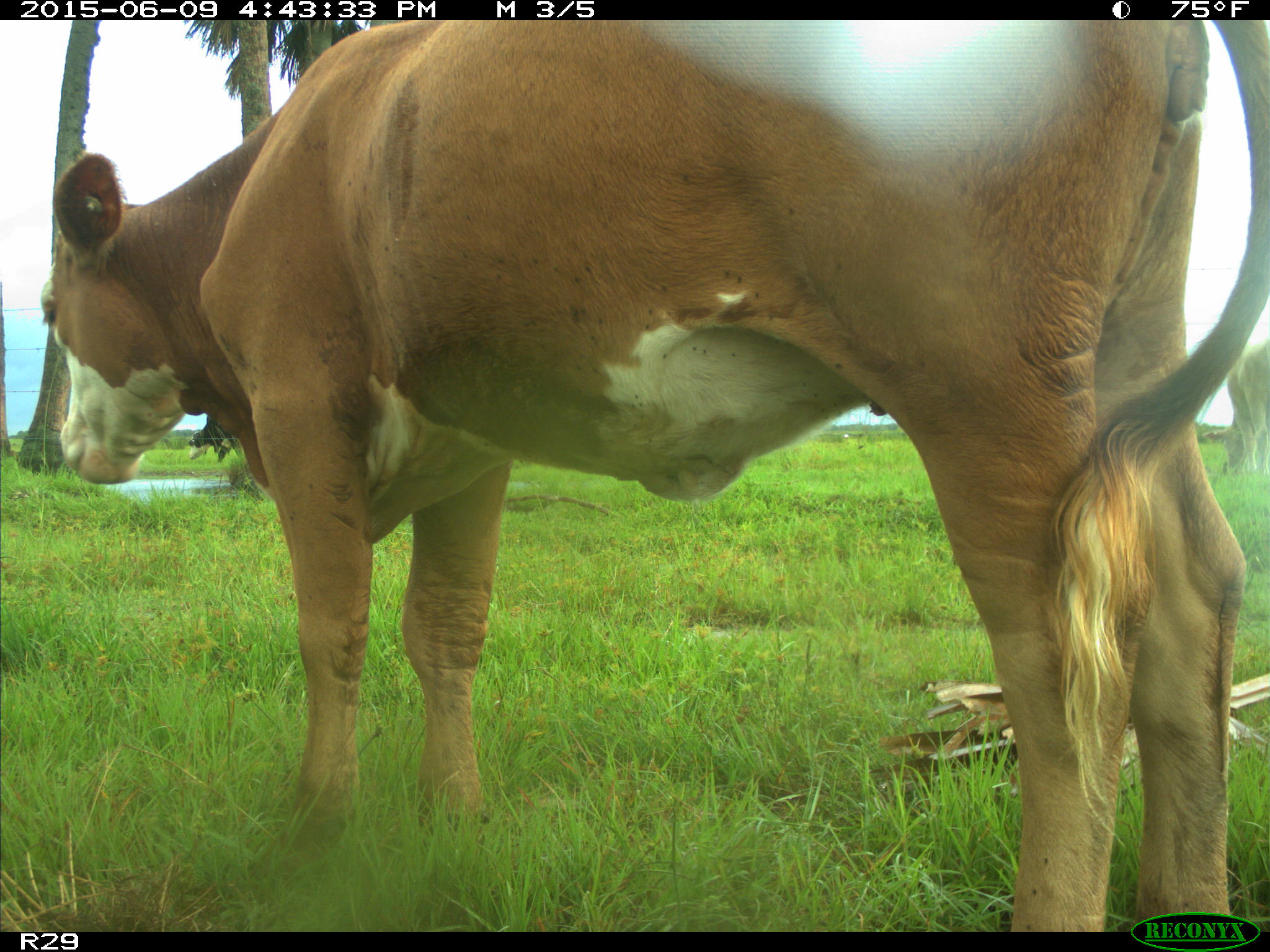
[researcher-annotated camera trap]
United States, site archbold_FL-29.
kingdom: Animalia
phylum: Chordata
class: Mammalia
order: Artiodactyla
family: Bovidae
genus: Bos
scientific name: Bos taurus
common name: domestic cow